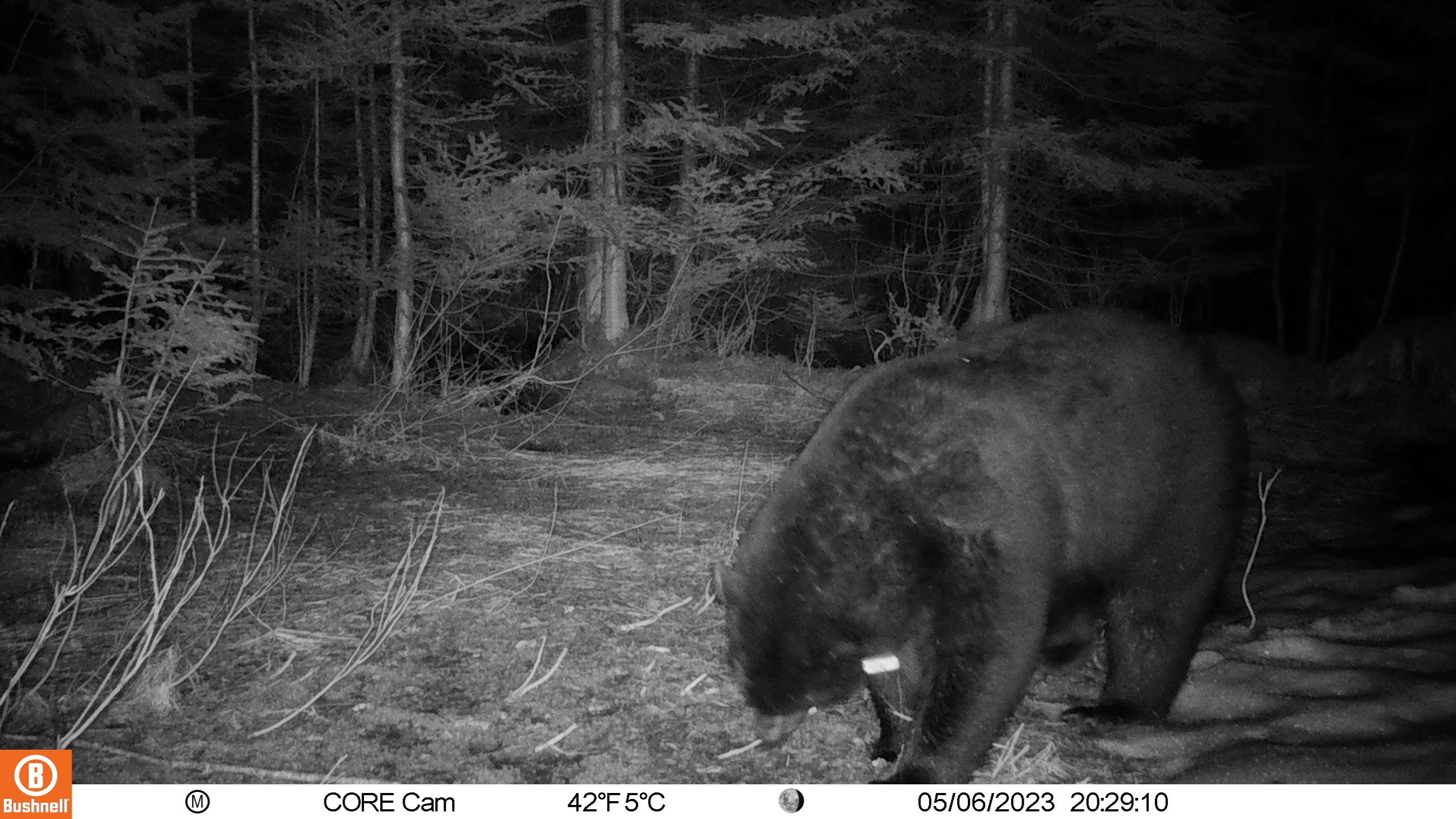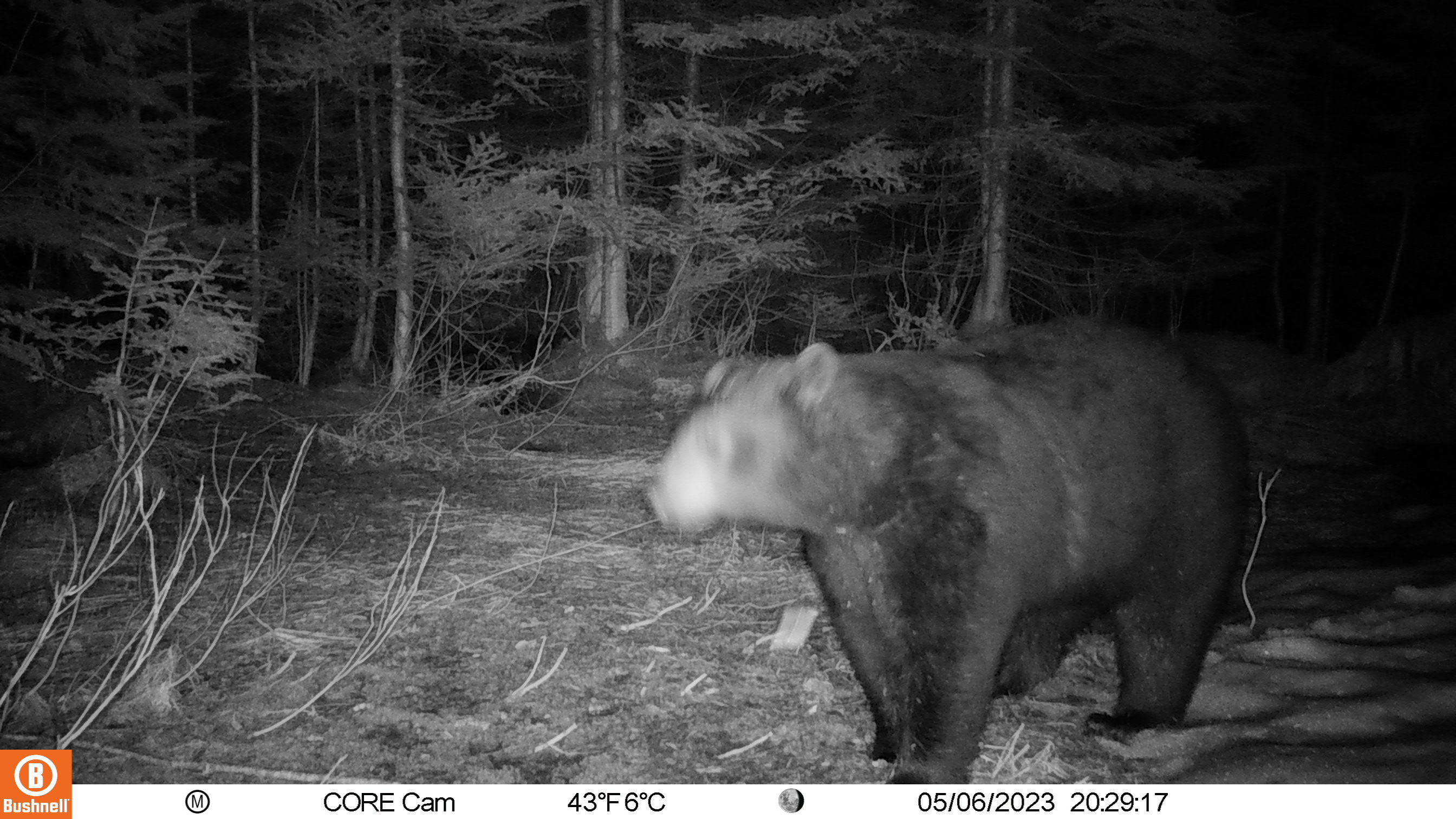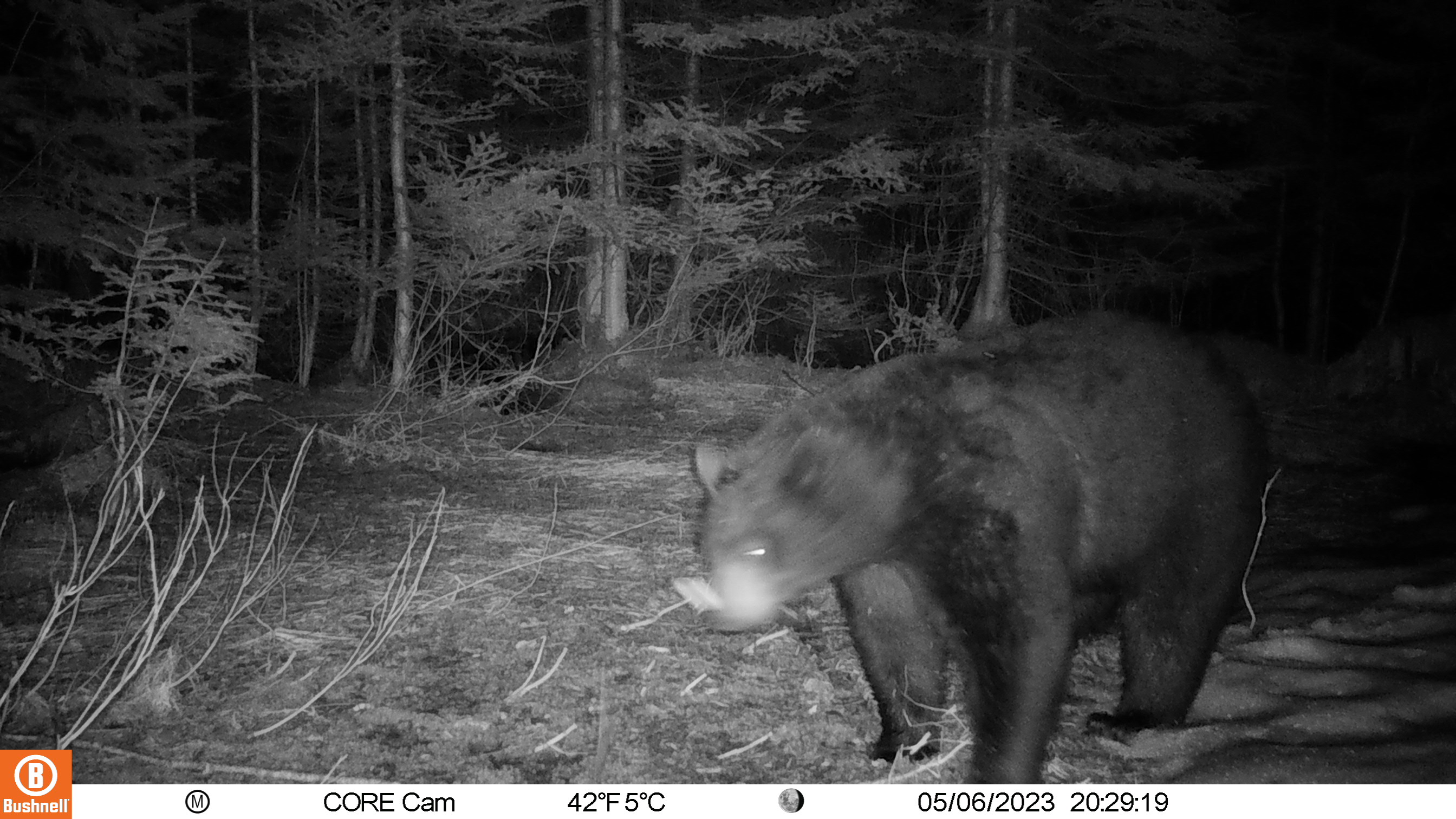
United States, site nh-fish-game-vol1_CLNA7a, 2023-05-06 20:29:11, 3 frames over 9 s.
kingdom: Animalia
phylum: Chordata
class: Mammalia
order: Carnivora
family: Ursidae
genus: Ursus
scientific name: Ursus americanus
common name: black bear